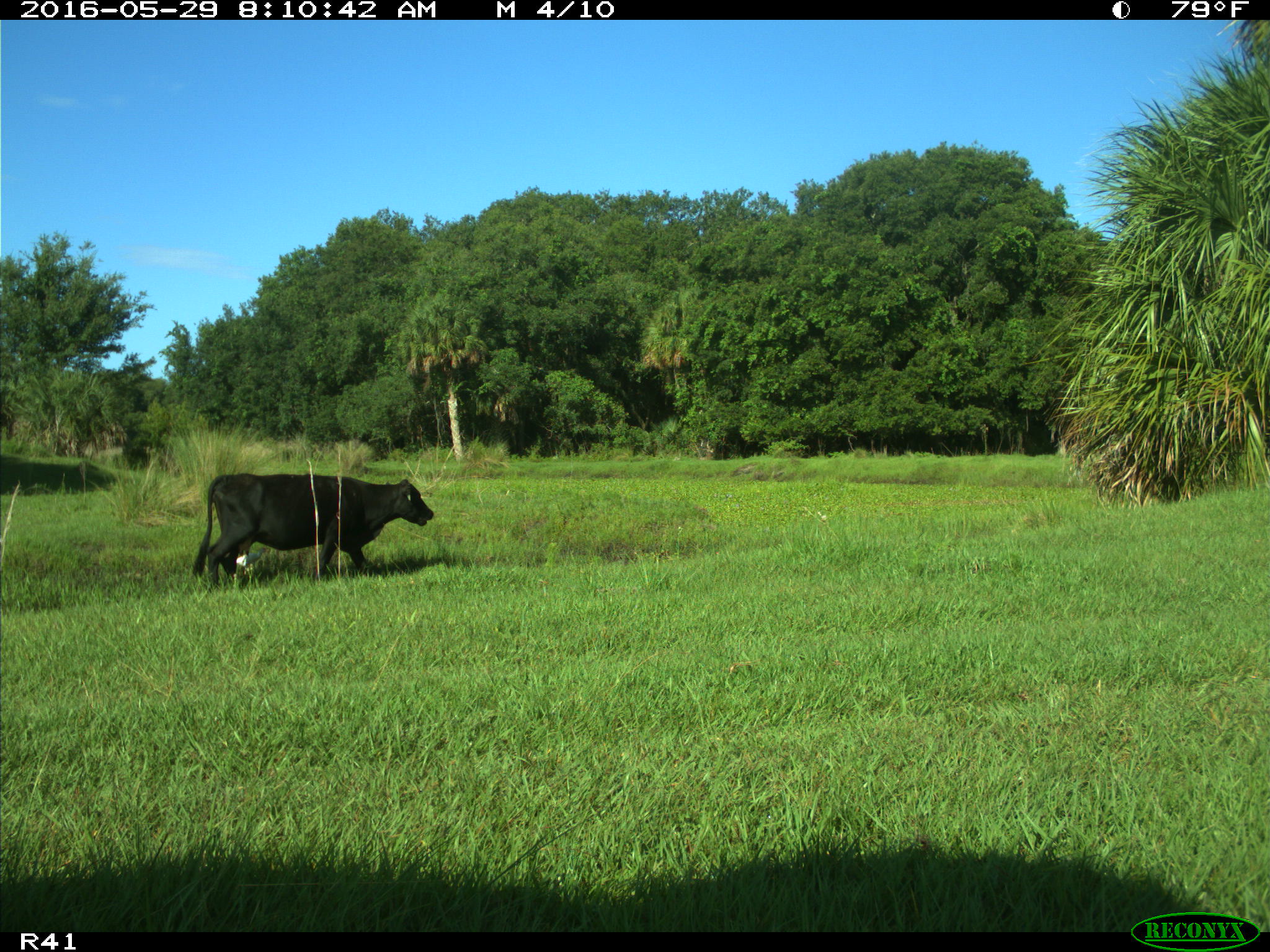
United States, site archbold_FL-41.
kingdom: Animalia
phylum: Chordata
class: Mammalia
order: Artiodactyla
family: Bovidae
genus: Bos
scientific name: Bos taurus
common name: domestic cow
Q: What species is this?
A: Bos taurus (domestic cow).